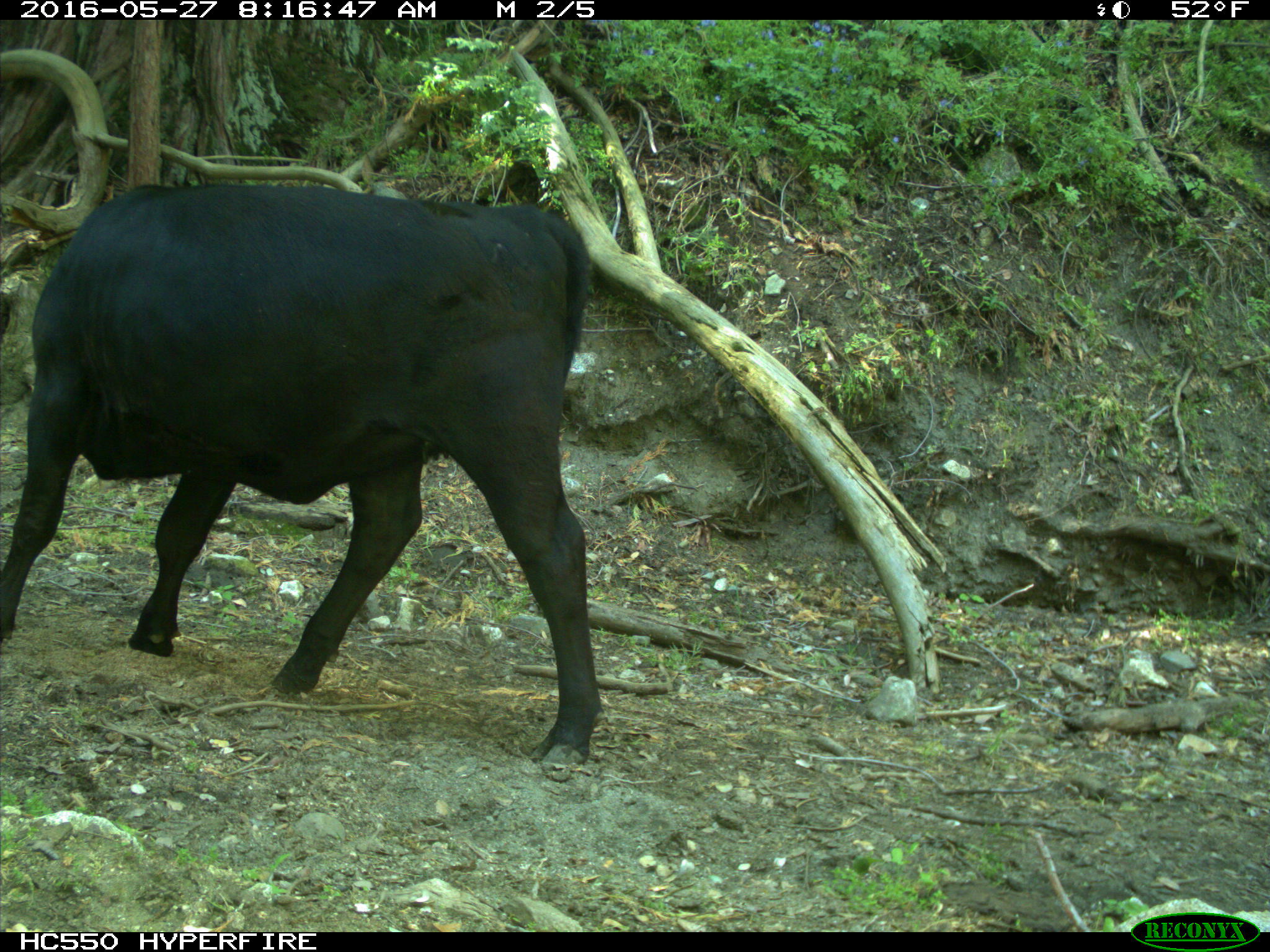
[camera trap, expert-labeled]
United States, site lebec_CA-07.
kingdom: Animalia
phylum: Chordata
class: Mammalia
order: Artiodactyla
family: Bovidae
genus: Bos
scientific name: Bos taurus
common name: domestic cow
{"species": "Bos taurus (domestic cow)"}